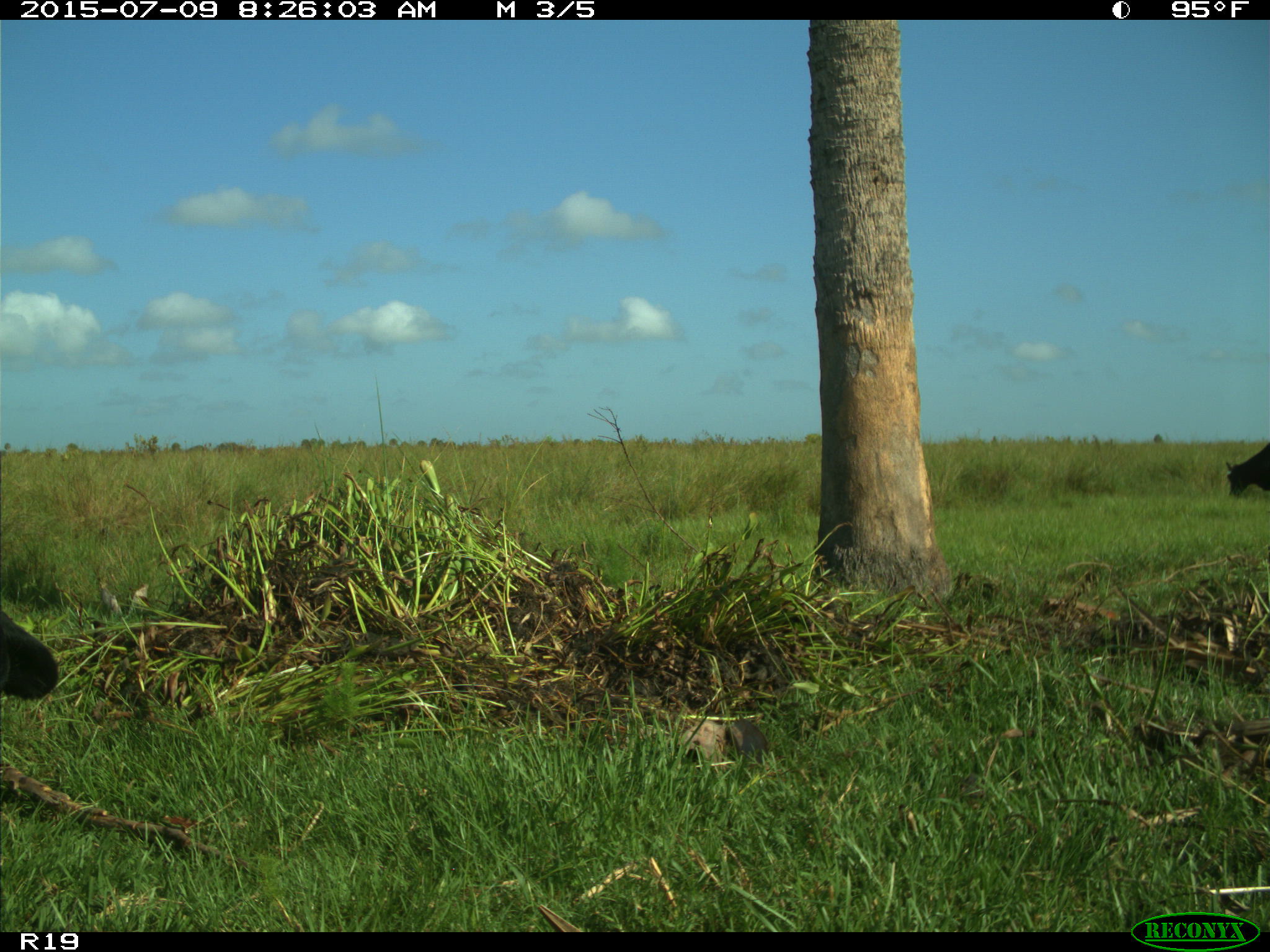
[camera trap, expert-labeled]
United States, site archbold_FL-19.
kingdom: Animalia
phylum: Chordata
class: Mammalia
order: Artiodactyla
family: Bovidae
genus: Bos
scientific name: Bos taurus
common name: domestic cow